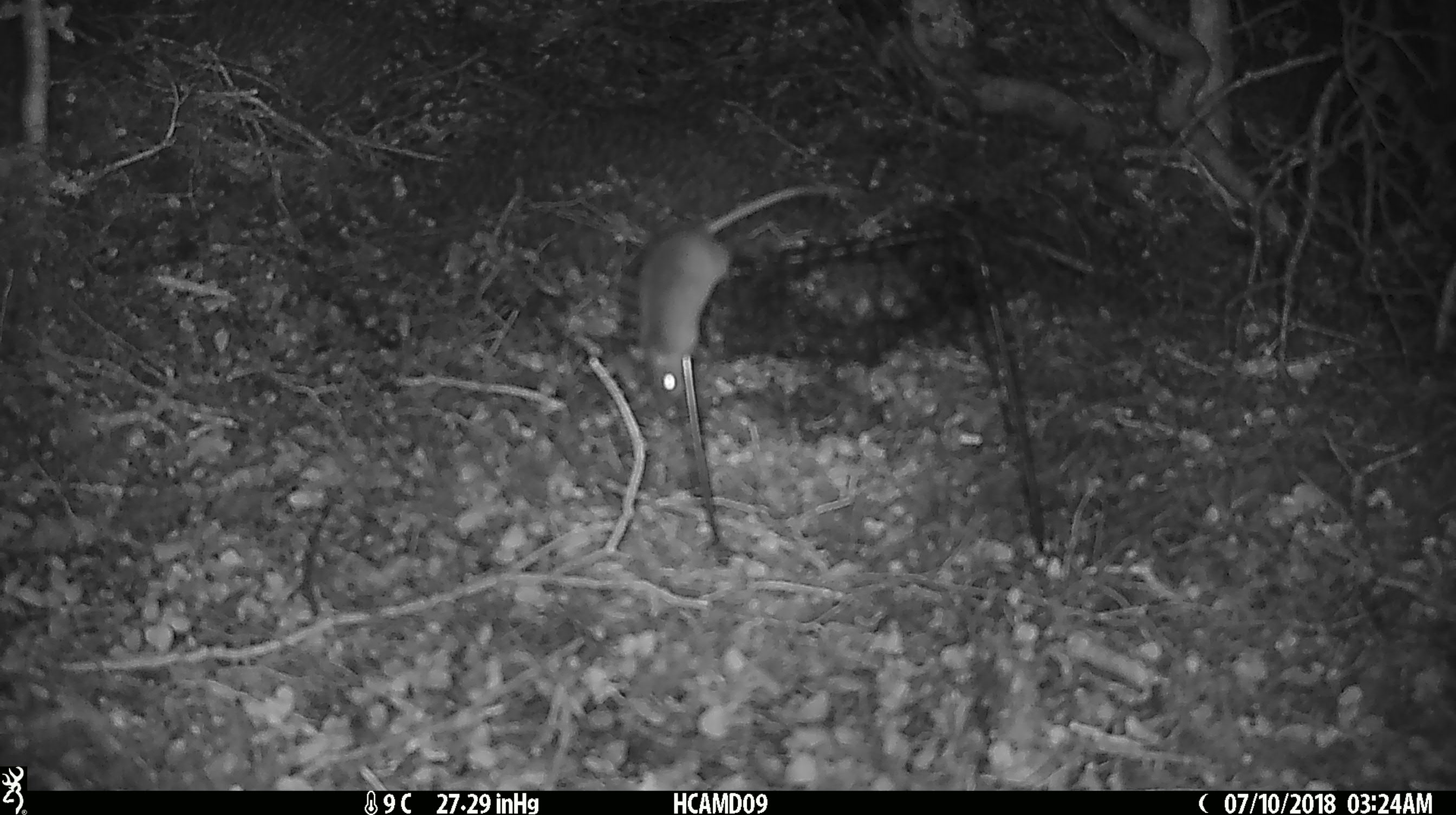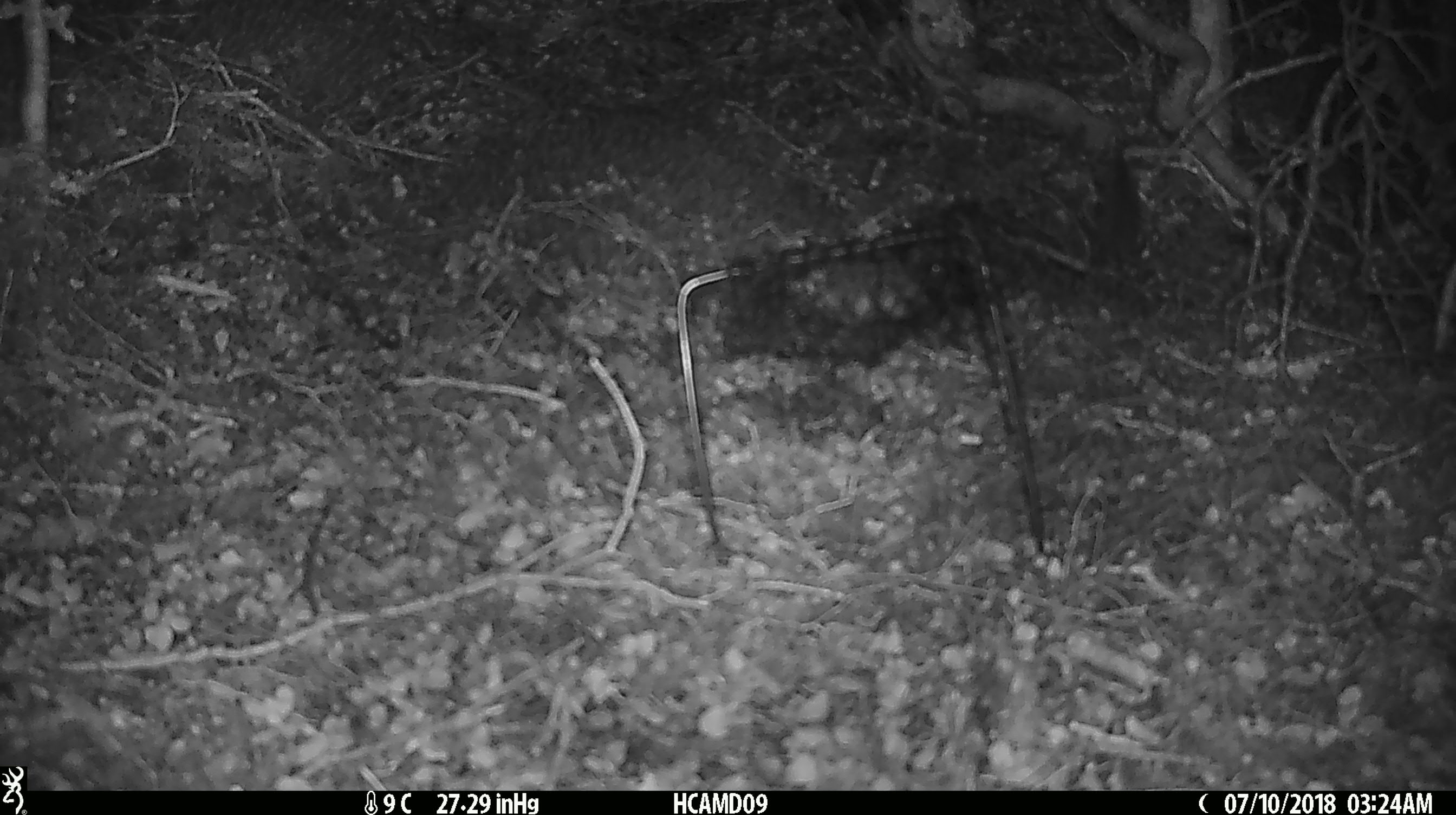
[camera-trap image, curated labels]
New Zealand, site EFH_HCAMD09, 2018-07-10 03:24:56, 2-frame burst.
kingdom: Animalia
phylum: Chordata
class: Mammalia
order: Rodentia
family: Muridae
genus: Mus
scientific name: Mus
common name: mouse